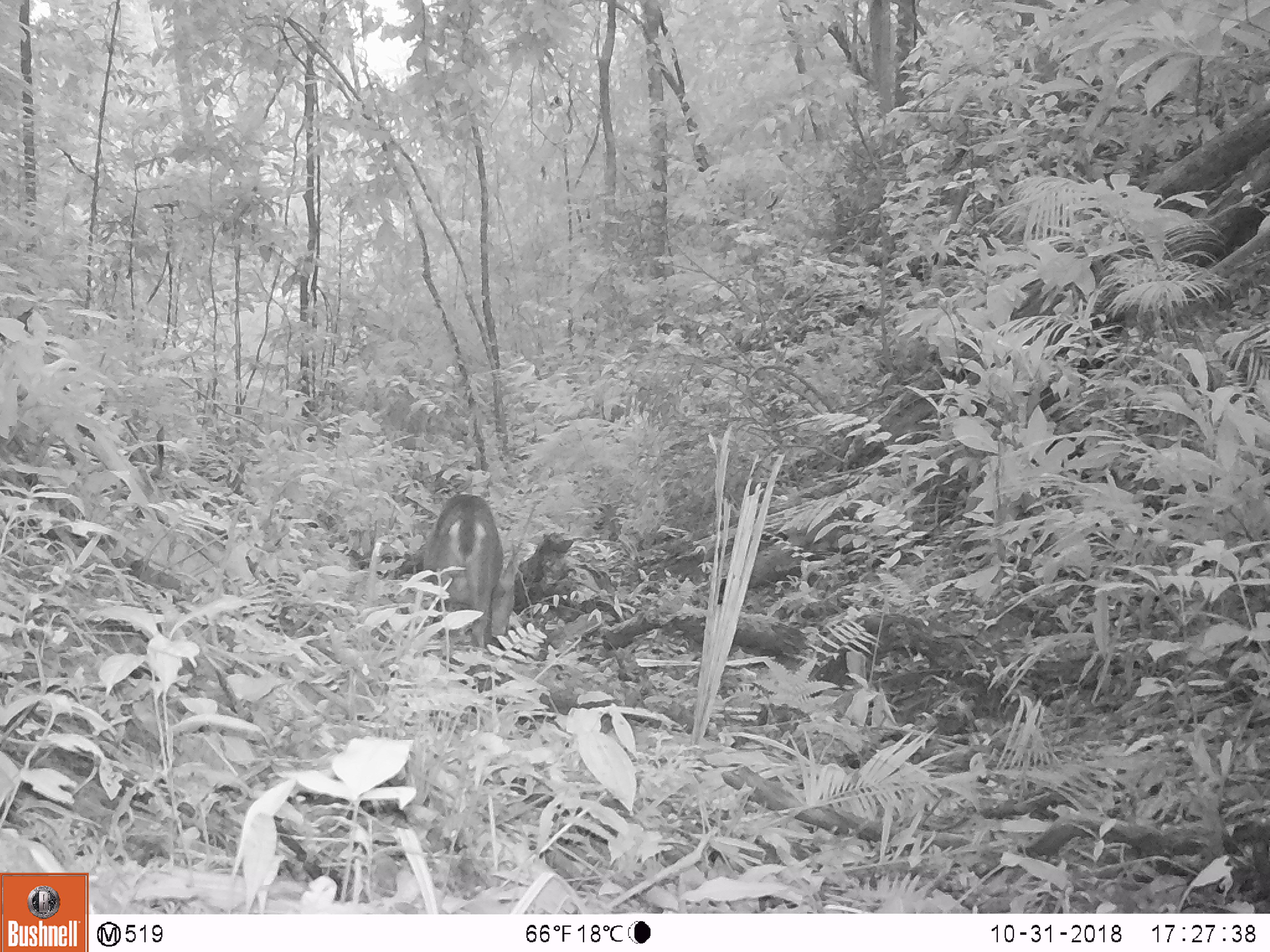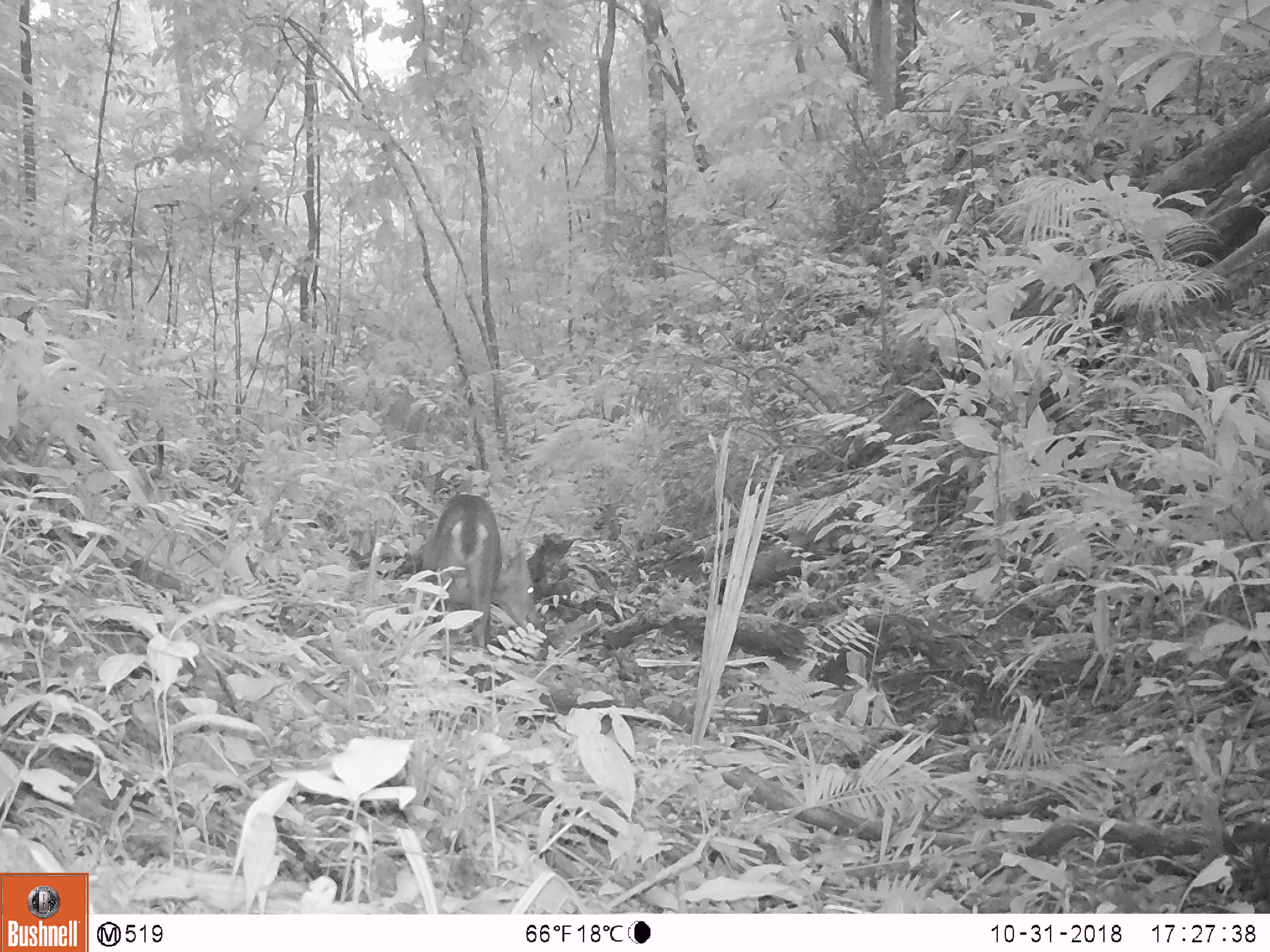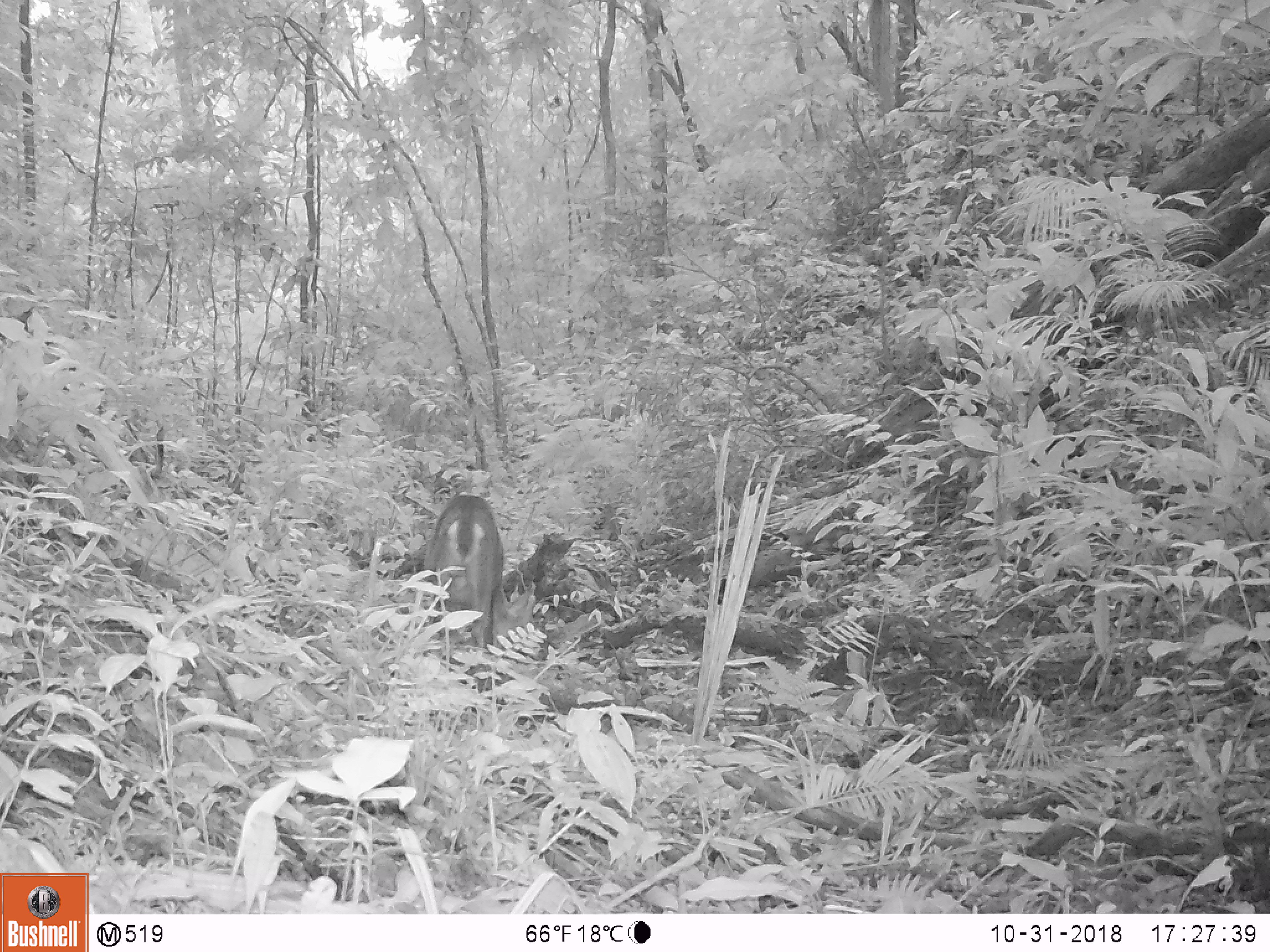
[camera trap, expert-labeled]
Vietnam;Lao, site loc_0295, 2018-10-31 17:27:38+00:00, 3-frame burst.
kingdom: Animalia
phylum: Chordata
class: Mammalia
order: Artiodactyla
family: Cervidae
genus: Muntiacus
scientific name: Muntiacus vuquangensis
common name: large-antlered muntjac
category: large antlered muntjac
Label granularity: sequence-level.